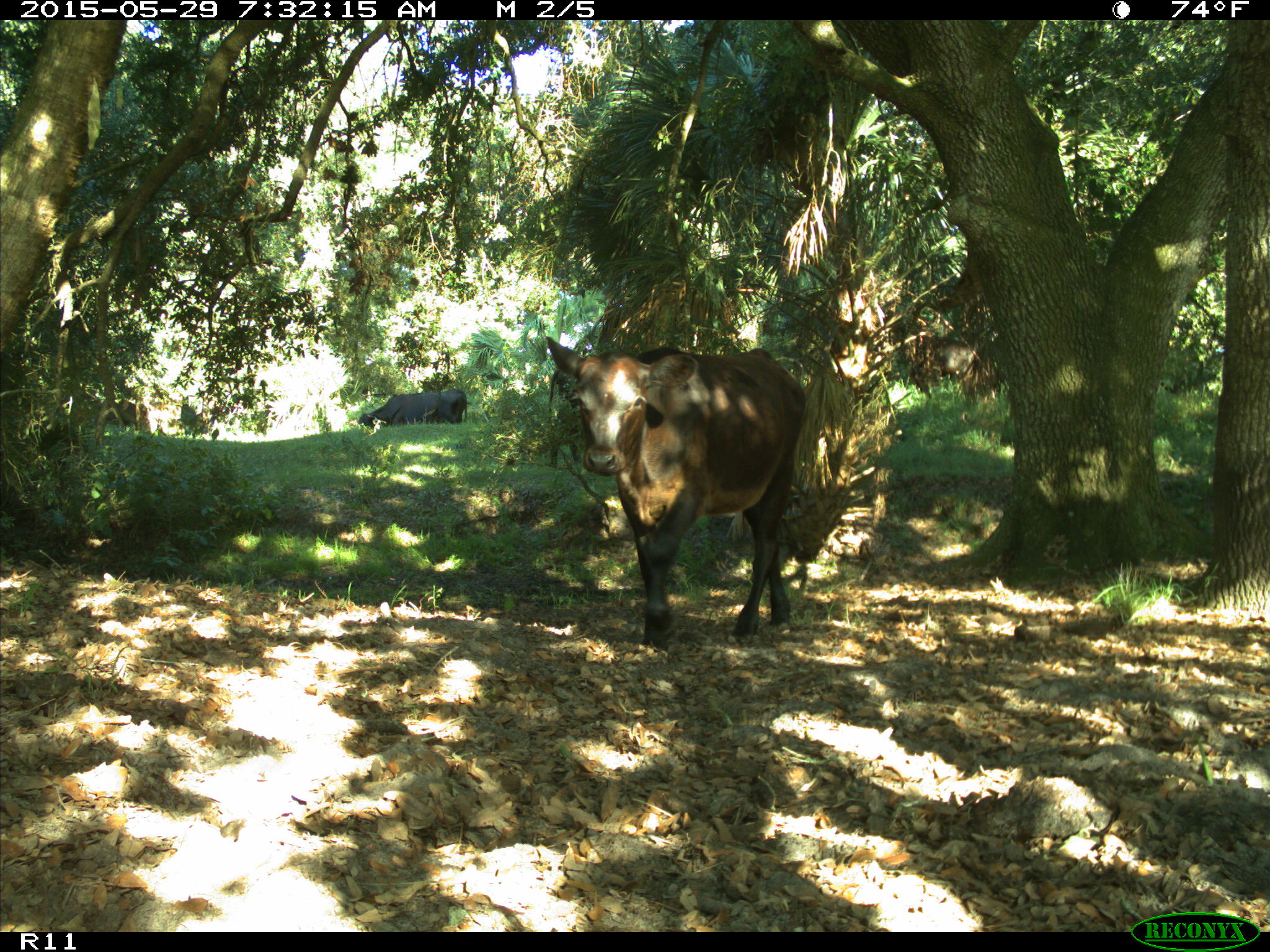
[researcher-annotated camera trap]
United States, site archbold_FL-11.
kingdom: Animalia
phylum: Chordata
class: Mammalia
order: Artiodactyla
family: Bovidae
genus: Bos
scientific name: Bos taurus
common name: domestic cow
Bos taurus (domestic cow).